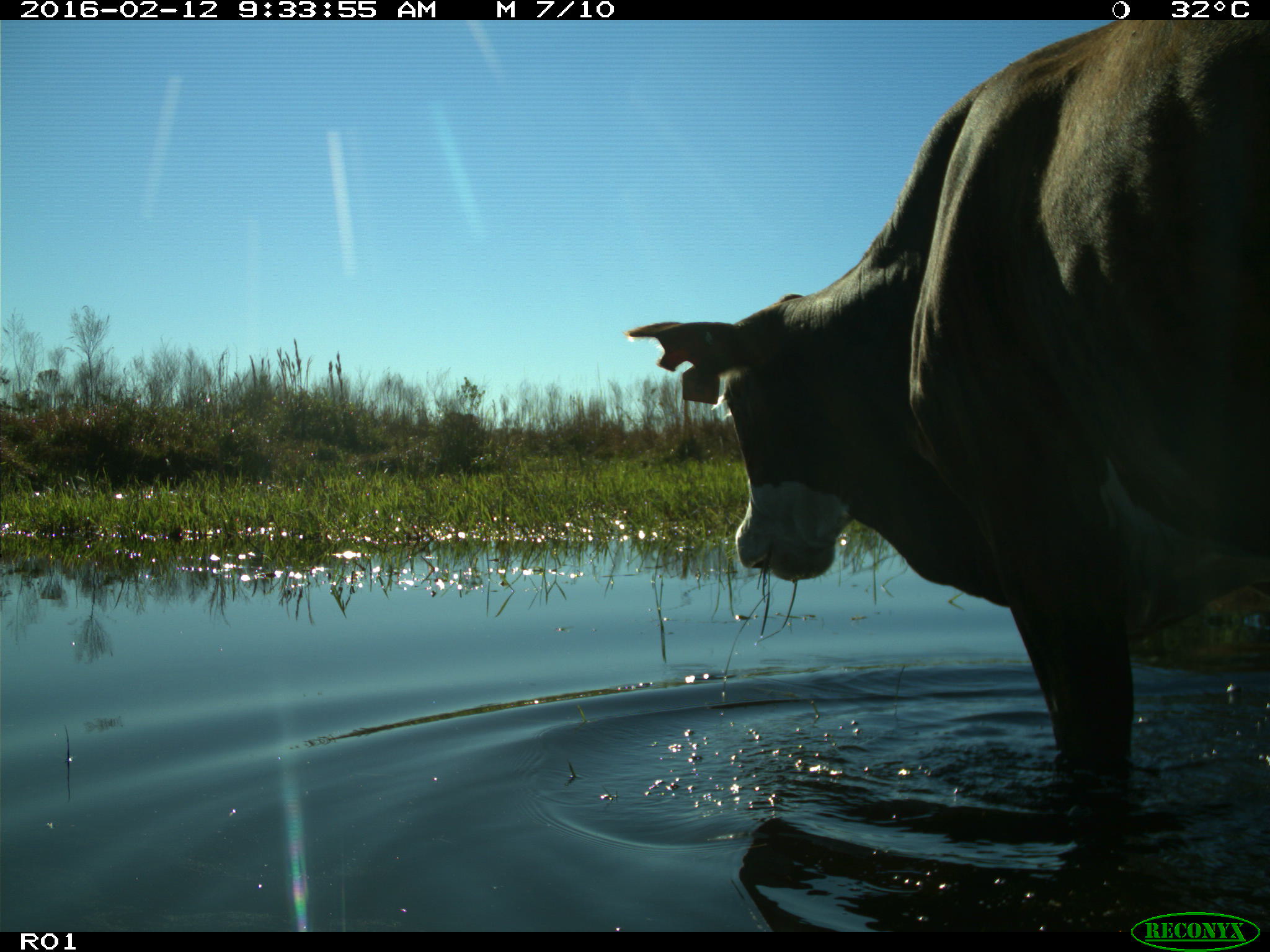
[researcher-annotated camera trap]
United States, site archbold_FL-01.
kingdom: Animalia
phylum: Chordata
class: Mammalia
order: Artiodactyla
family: Bovidae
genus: Bos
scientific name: Bos taurus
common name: domestic cow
Bos taurus (domestic cow).